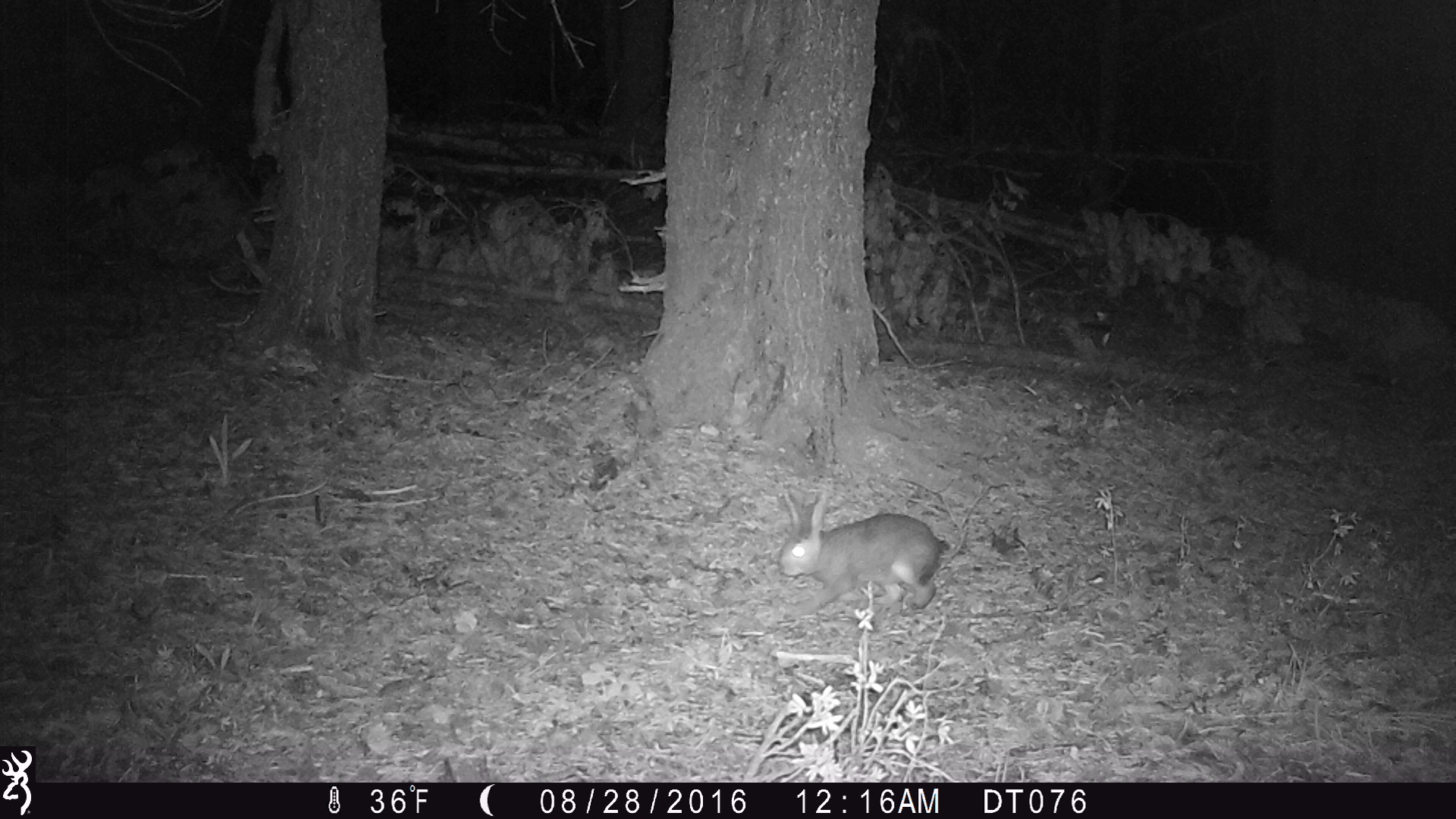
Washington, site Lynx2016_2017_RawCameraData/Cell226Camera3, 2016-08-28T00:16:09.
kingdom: Animalia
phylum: Chordata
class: Mammalia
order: Lagomorpha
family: Leporidae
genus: Lepus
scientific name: Lepus americanus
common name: snowshoe hare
Lepus americanus (snowshoe hare). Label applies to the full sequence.